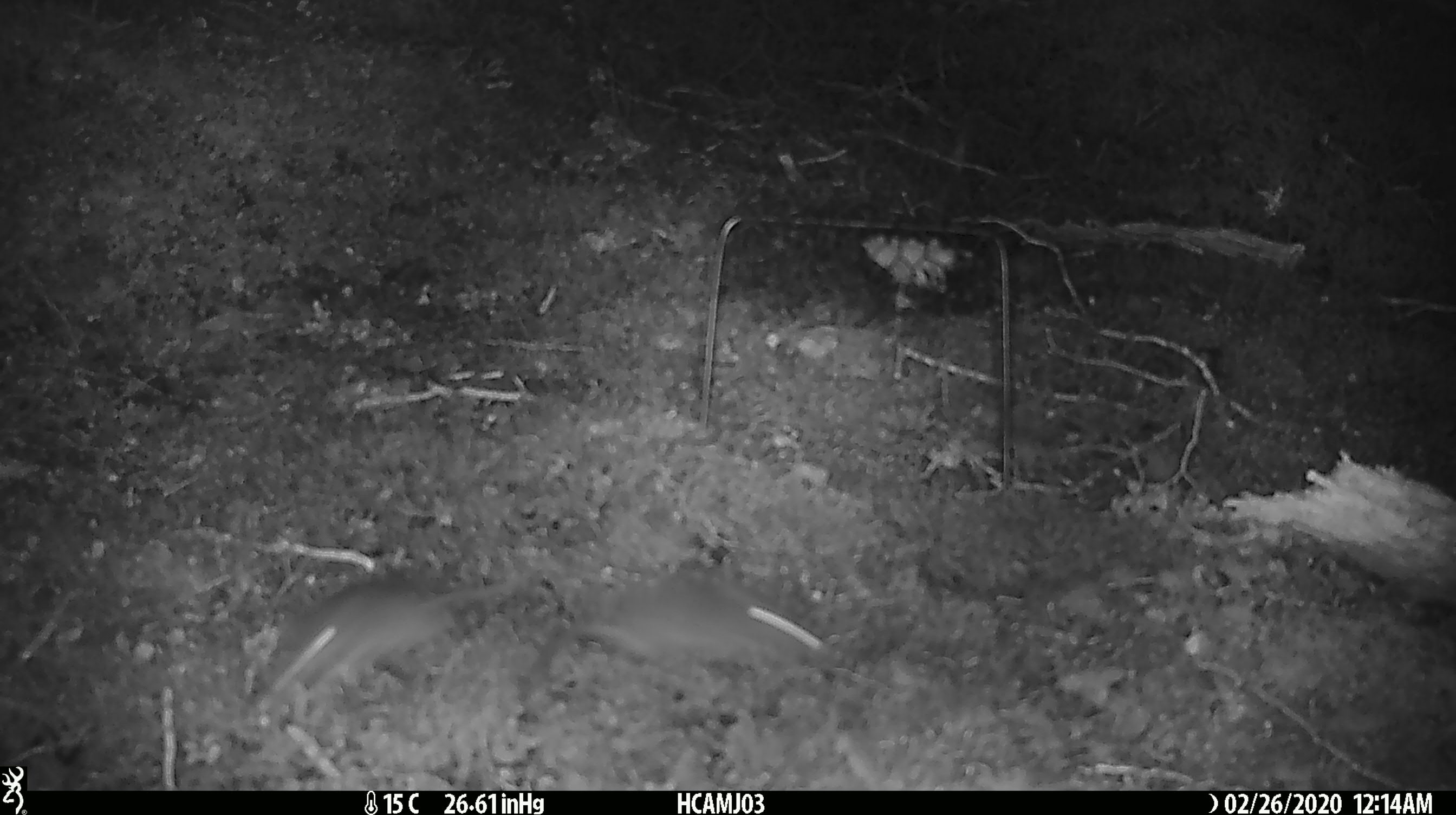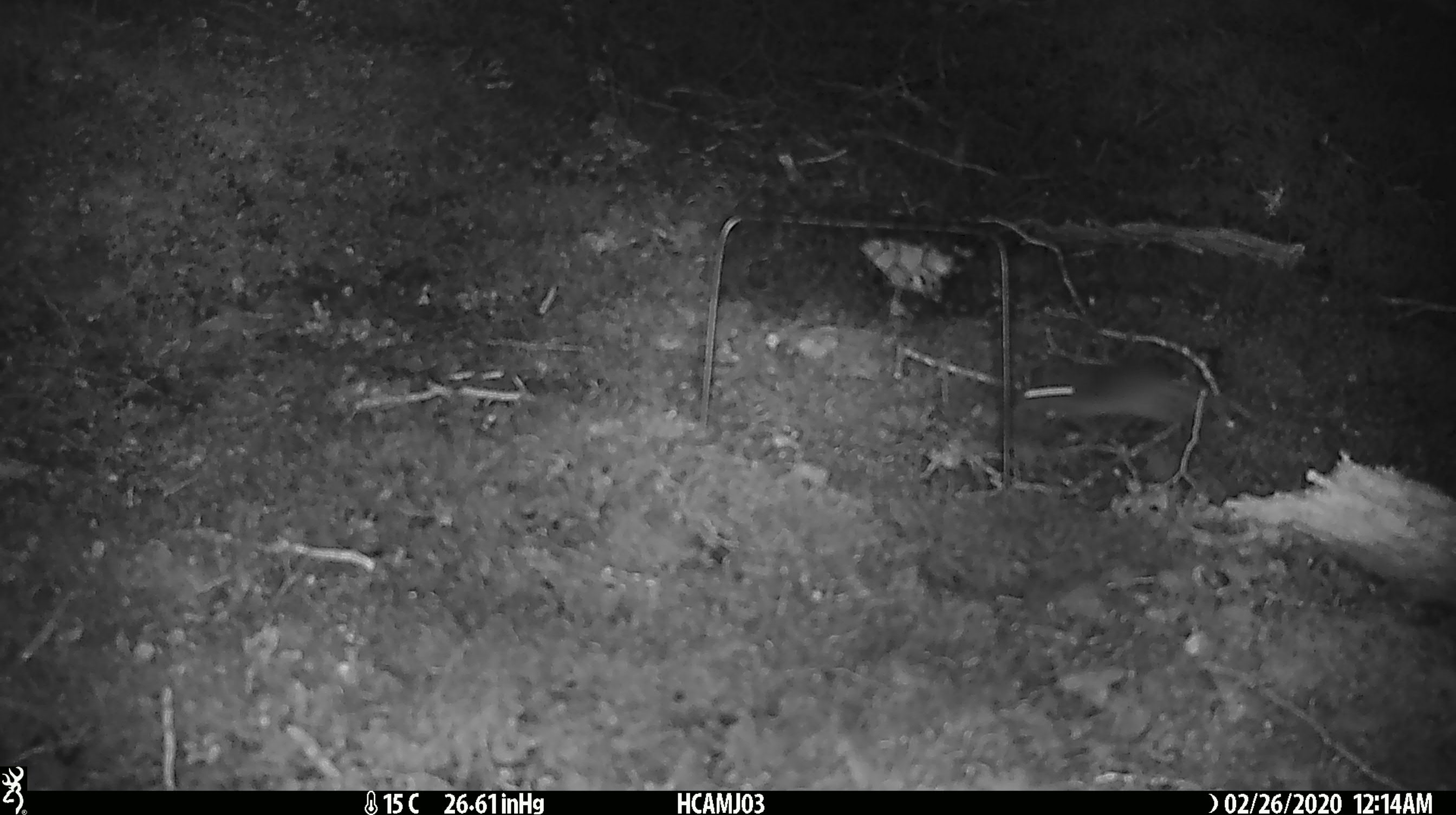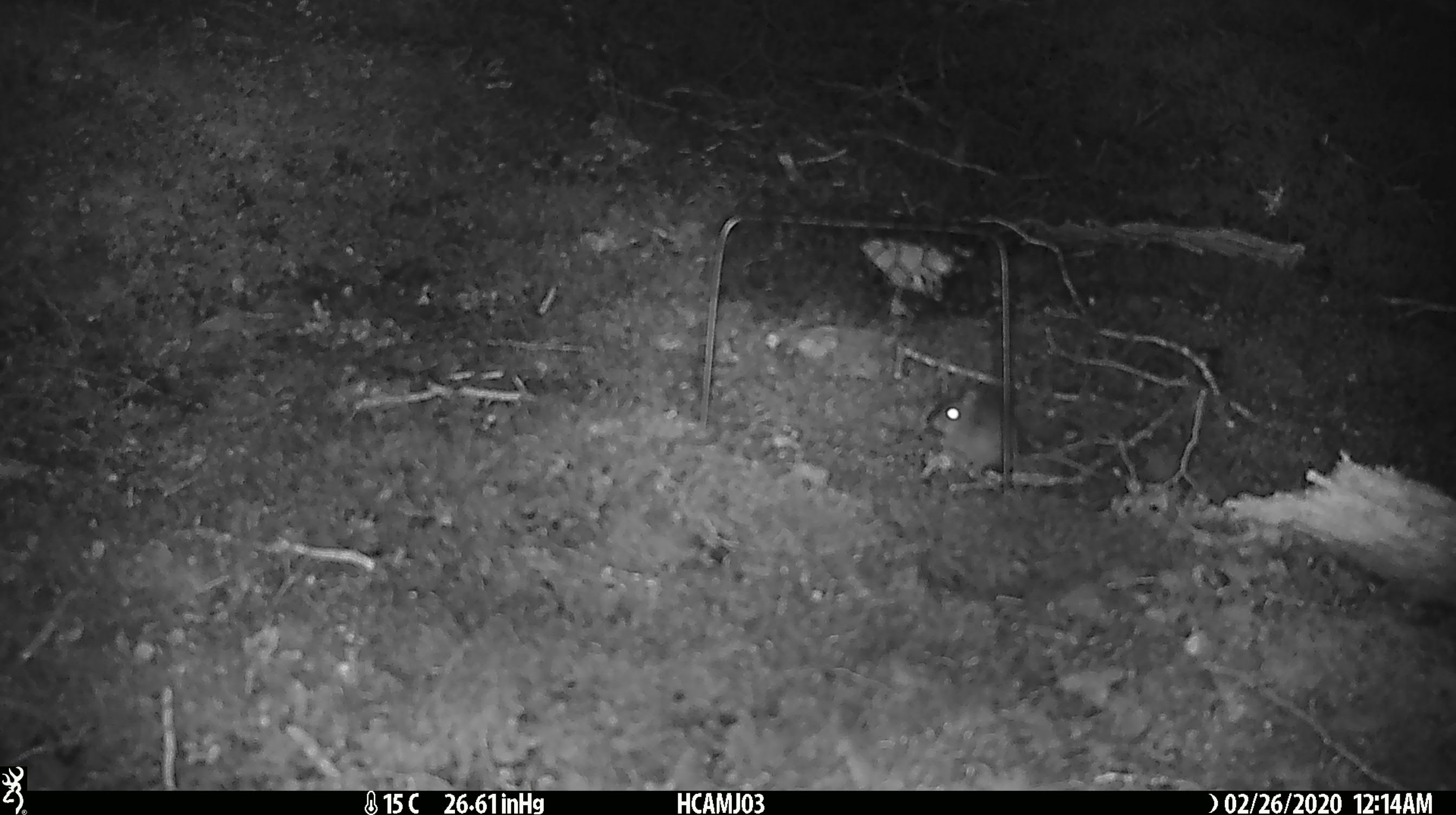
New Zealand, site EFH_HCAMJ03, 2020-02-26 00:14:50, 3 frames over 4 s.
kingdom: Animalia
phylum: Chordata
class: Mammalia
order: Rodentia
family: Muridae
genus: Mus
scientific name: Mus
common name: mouse